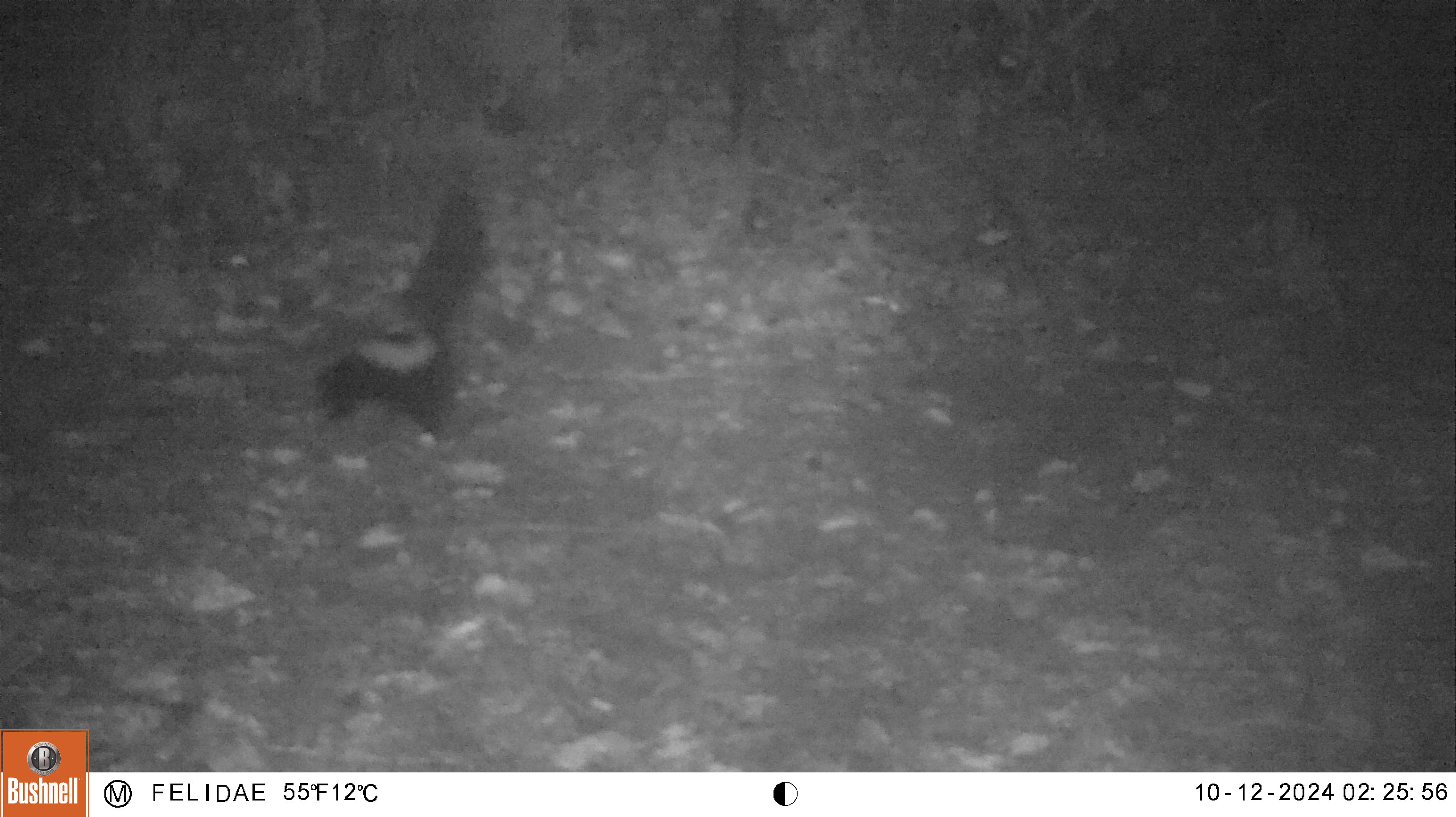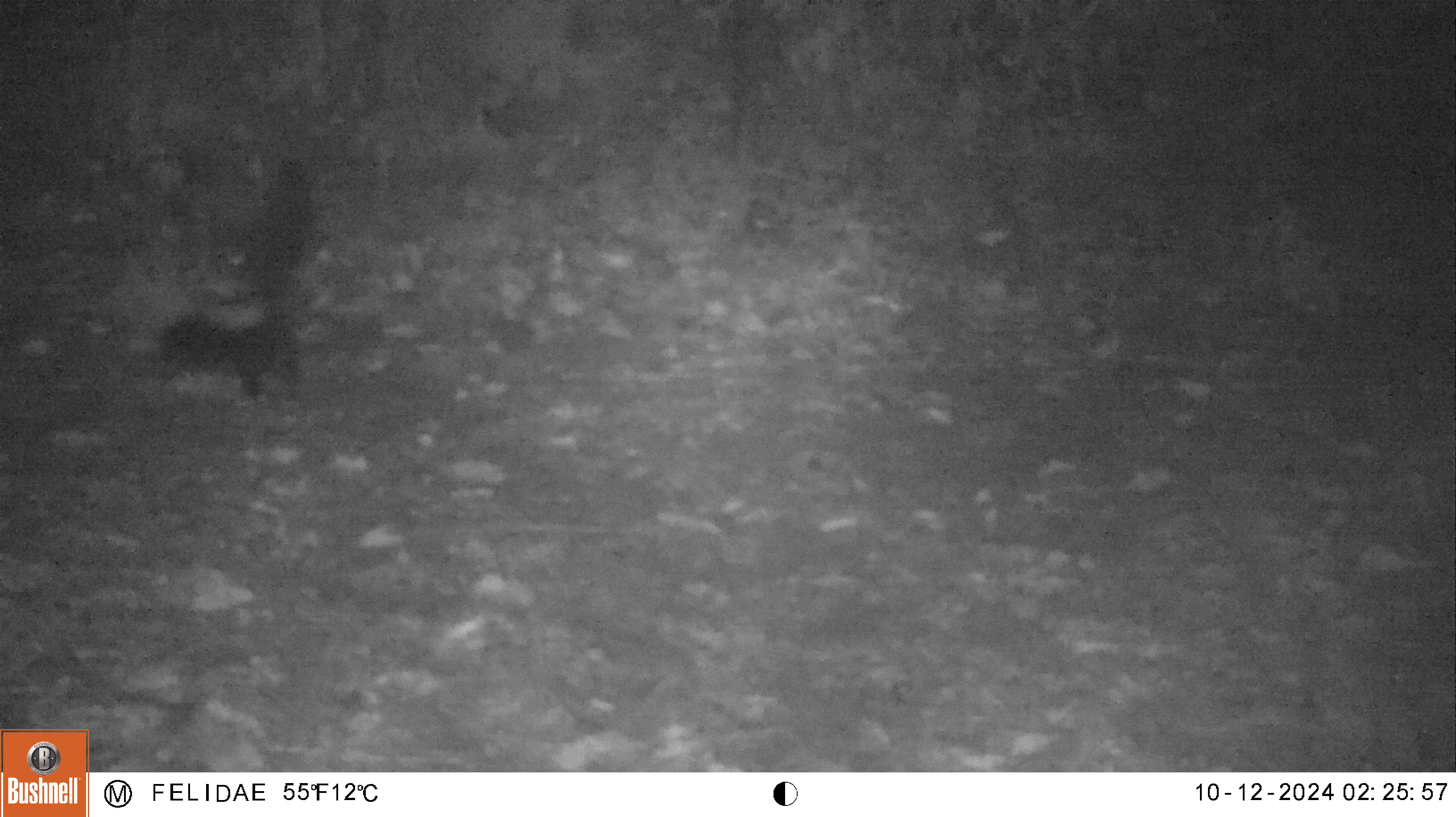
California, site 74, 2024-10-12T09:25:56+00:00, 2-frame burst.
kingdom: Animalia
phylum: Chordata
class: Mammalia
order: Carnivora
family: Mephitidae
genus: Mephitis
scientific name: Mephitis mephitis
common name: striped skunk